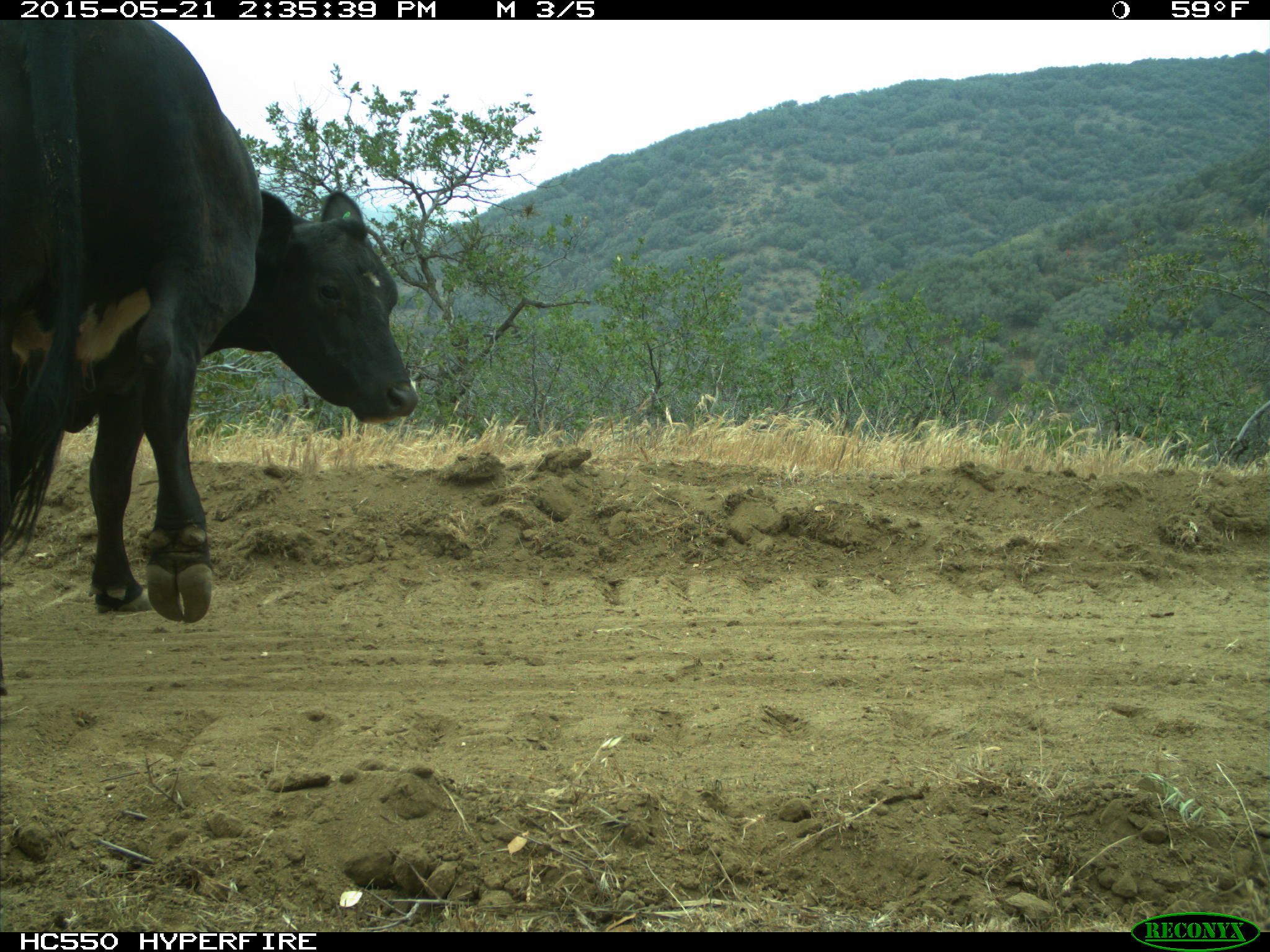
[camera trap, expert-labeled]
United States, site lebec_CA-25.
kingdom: Animalia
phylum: Chordata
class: Mammalia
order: Artiodactyla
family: Bovidae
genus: Bos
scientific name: Bos taurus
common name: domestic cow